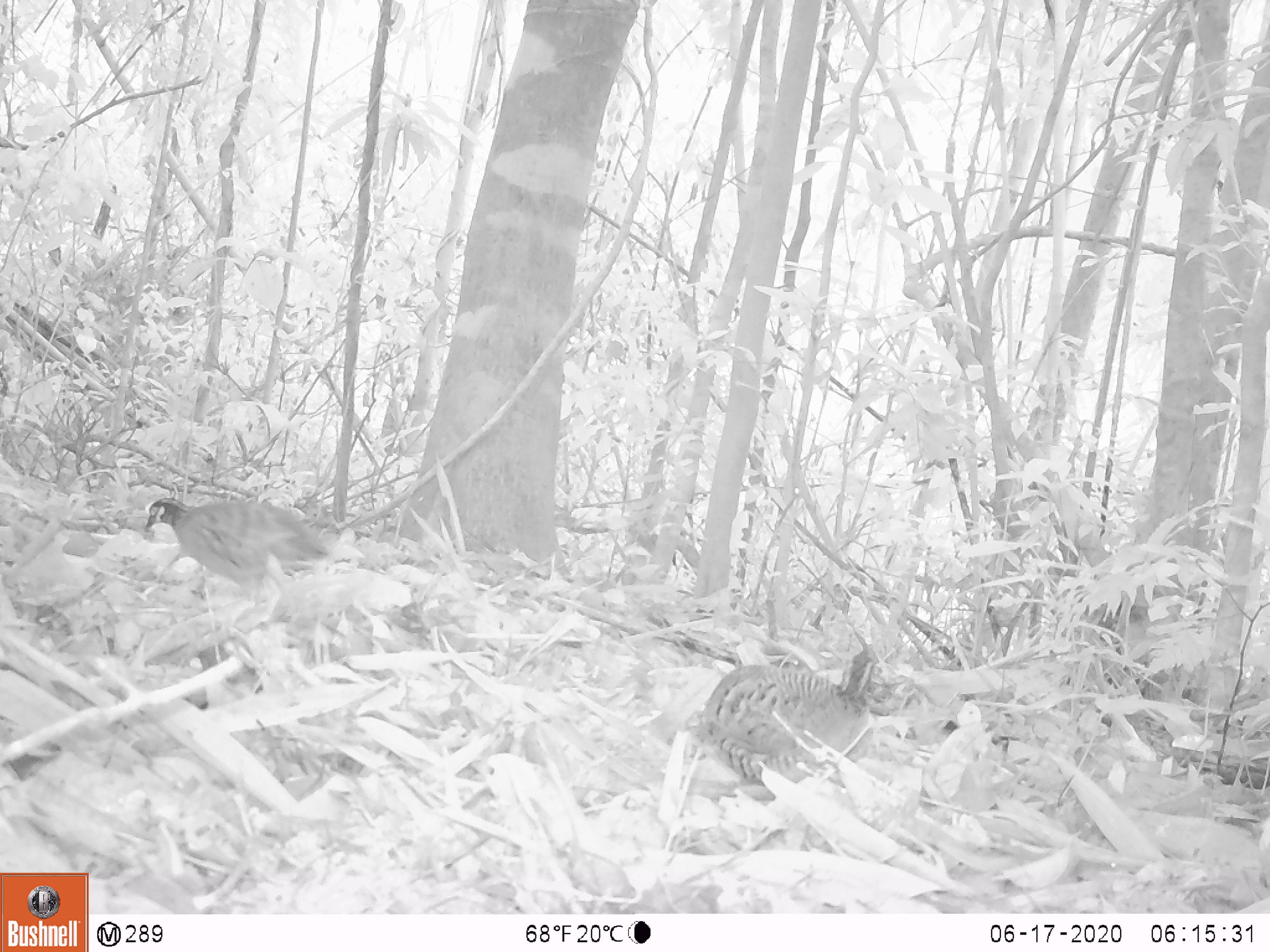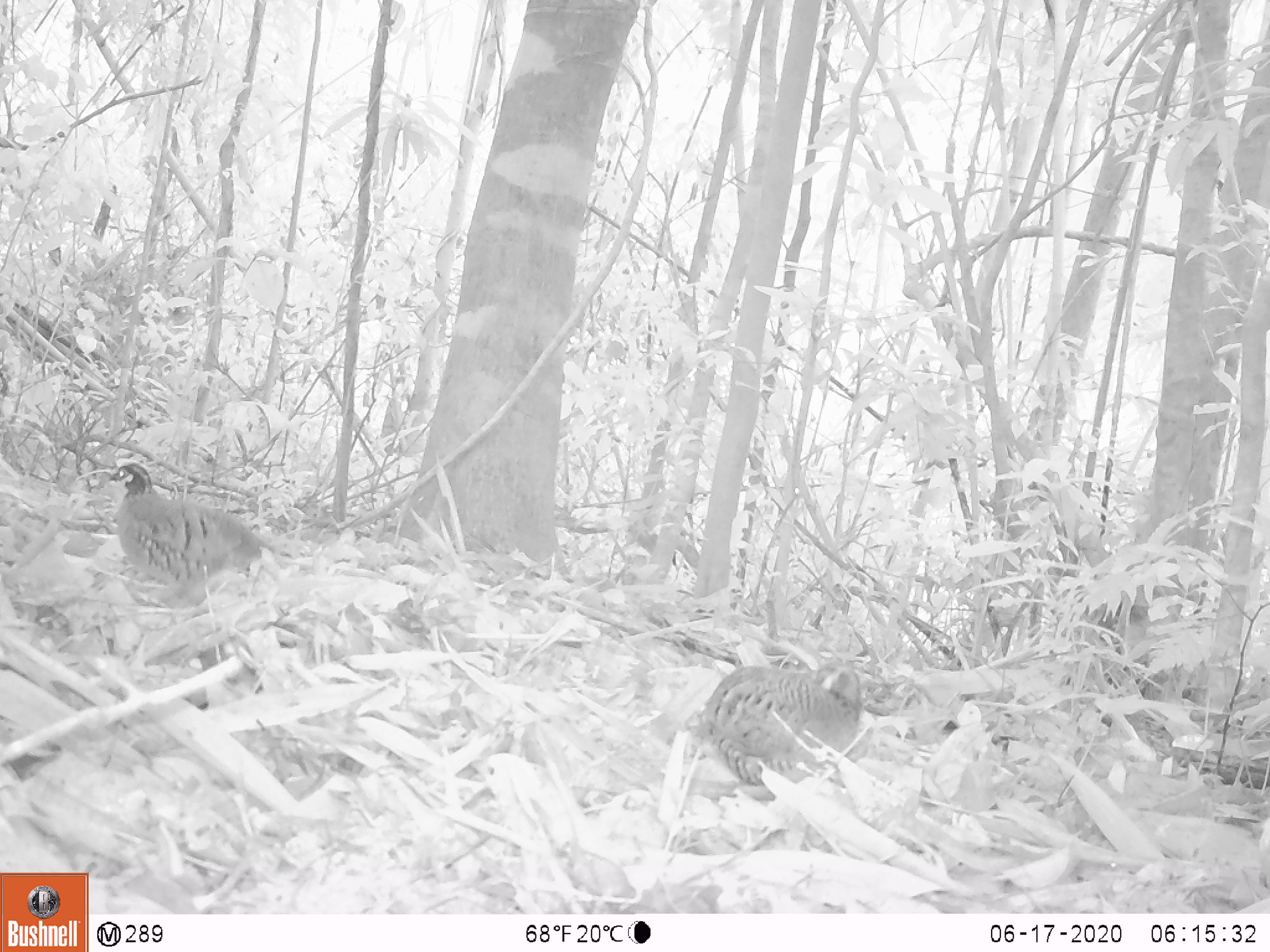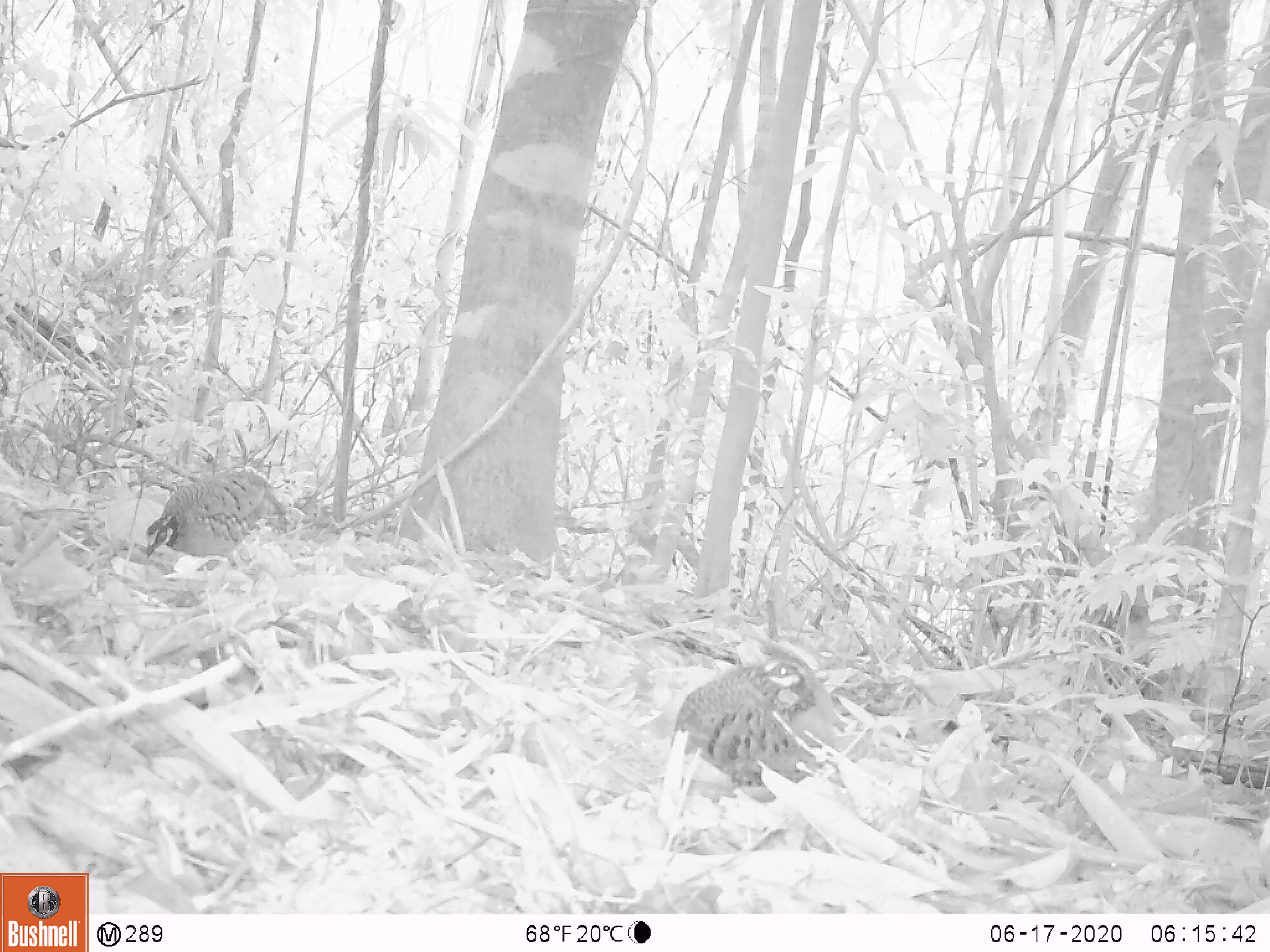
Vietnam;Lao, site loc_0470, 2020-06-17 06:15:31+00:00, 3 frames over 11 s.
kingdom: Animalia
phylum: Chordata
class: Aves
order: Galliformes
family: Phasianidae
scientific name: Phasianidae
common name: partridge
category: unidentified partridge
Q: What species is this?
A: Unidentified partridge (partridge) (Phasianidae).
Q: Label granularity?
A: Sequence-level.